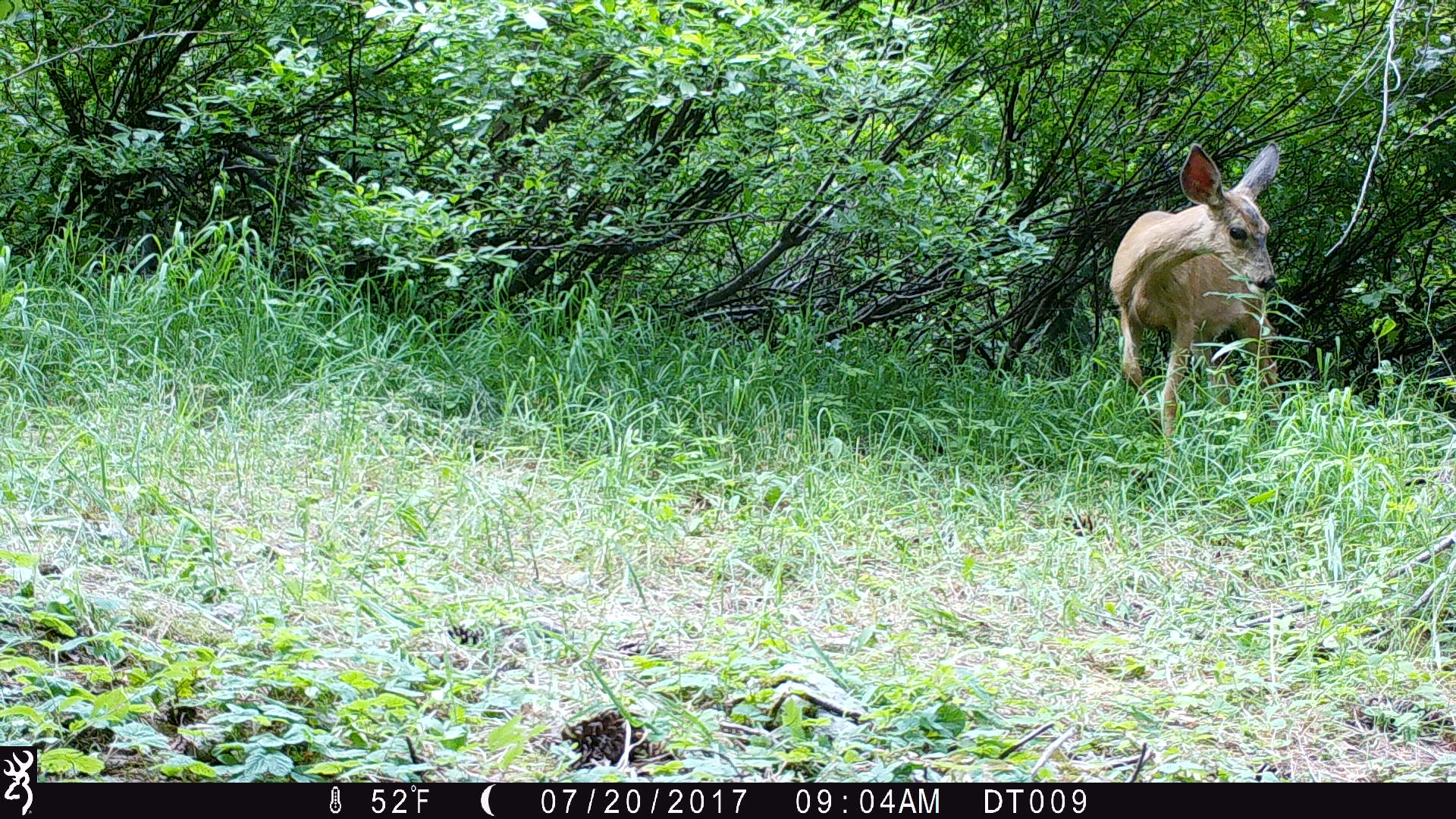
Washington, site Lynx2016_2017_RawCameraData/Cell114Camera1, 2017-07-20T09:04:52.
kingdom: Animalia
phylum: Chordata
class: Mammalia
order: Artiodactyla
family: Cervidae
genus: Odocoileus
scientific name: Odocoileus hemionus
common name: mule deer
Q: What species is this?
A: Odocoileus hemionus (mule deer).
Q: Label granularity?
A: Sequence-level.